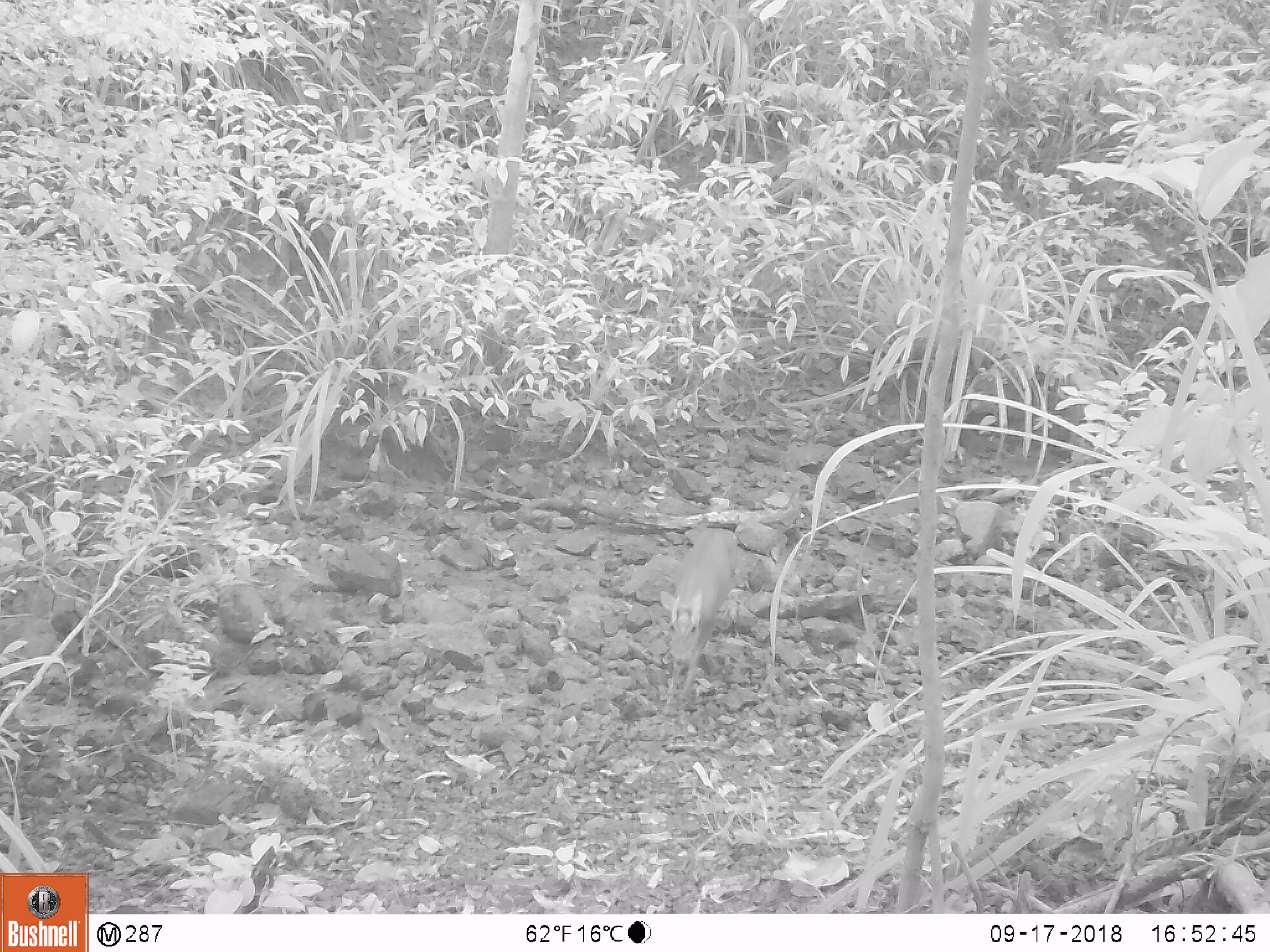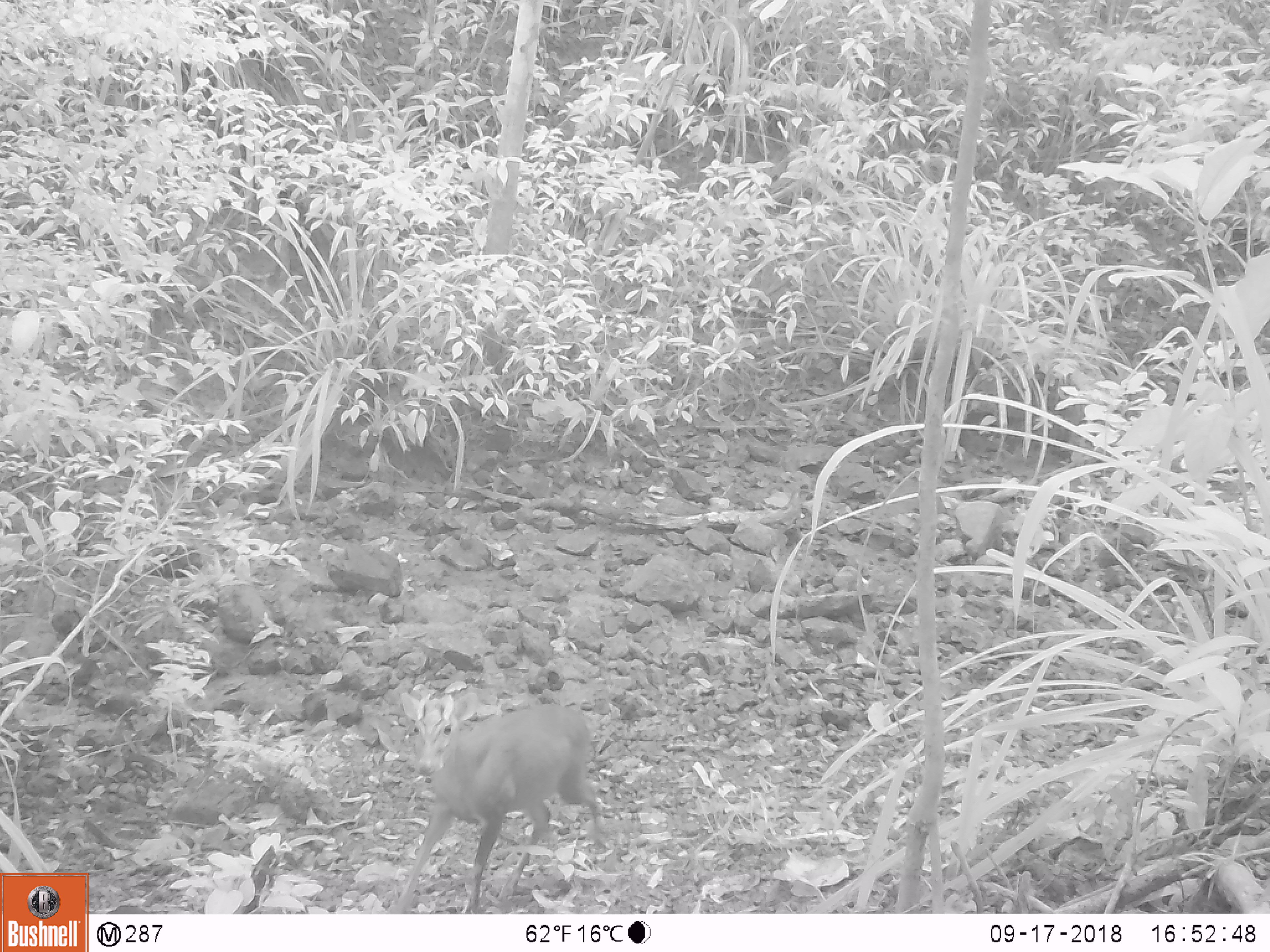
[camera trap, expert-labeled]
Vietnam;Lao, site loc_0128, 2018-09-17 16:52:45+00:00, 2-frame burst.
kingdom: Animalia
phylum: Chordata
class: Mammalia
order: Artiodactyla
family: Cervidae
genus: Muntiacus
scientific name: Muntiacus rooseveltorum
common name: roosevelt's muntjac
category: roosevelts muntjac group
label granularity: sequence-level